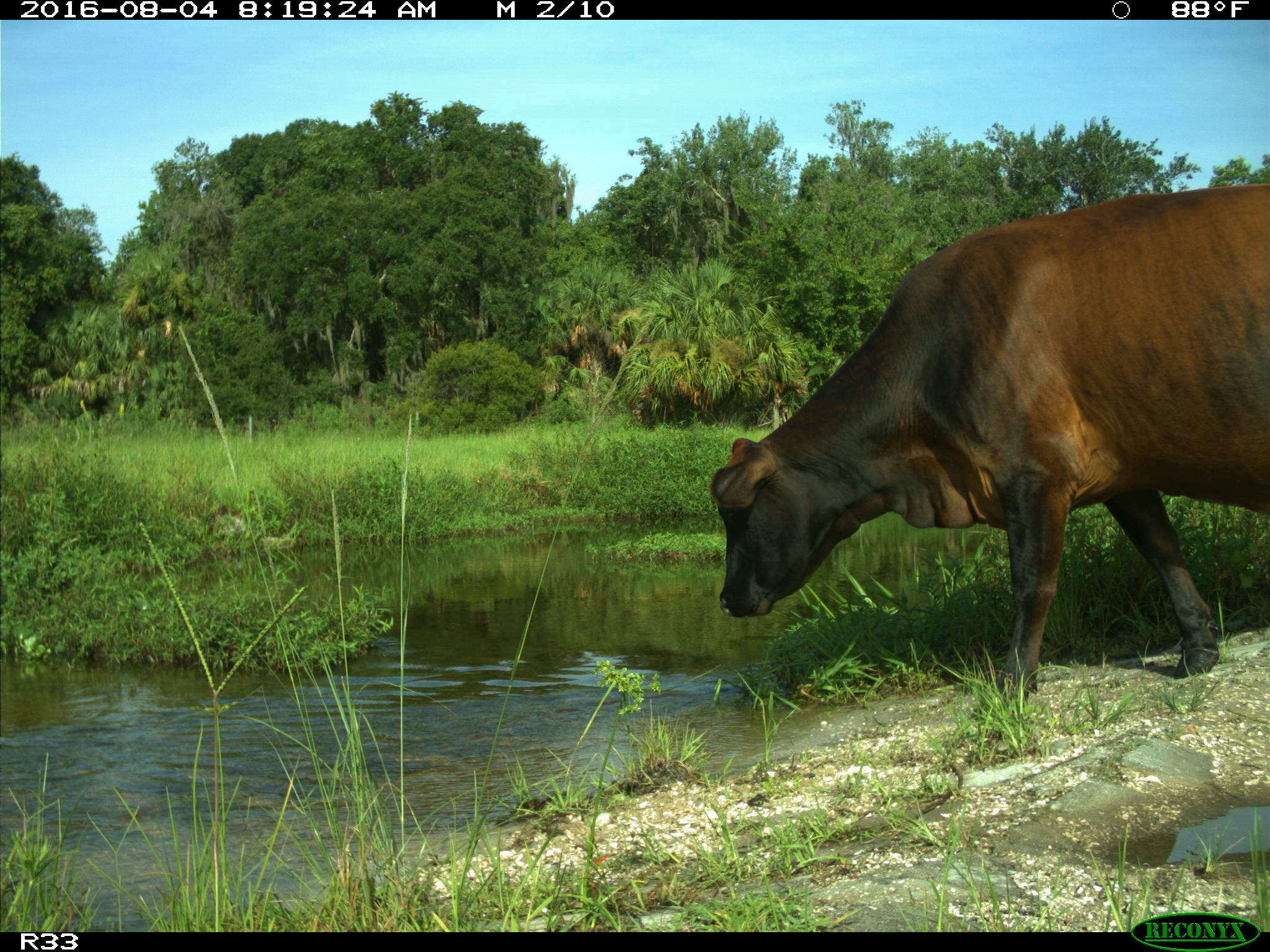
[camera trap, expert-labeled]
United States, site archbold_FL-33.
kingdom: Animalia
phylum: Chordata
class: Mammalia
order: Artiodactyla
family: Bovidae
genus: Bos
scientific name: Bos taurus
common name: domestic cow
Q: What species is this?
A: Bos taurus (domestic cow).